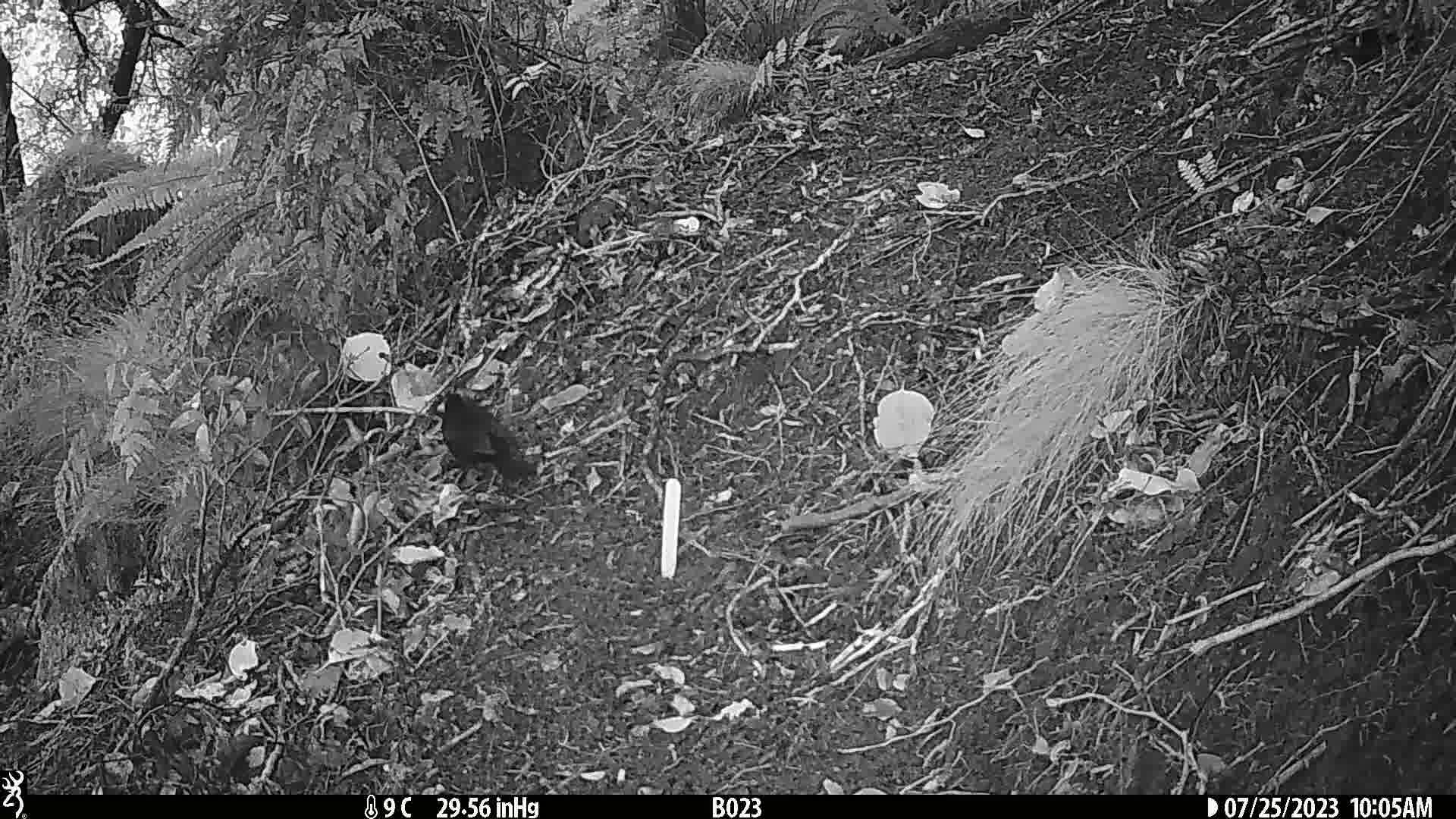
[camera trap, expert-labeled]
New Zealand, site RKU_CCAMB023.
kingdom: Animalia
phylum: Chordata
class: Aves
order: Passeriformes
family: Turdidae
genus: Turdus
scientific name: Turdus merula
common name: eurasian blackbird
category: blackbird